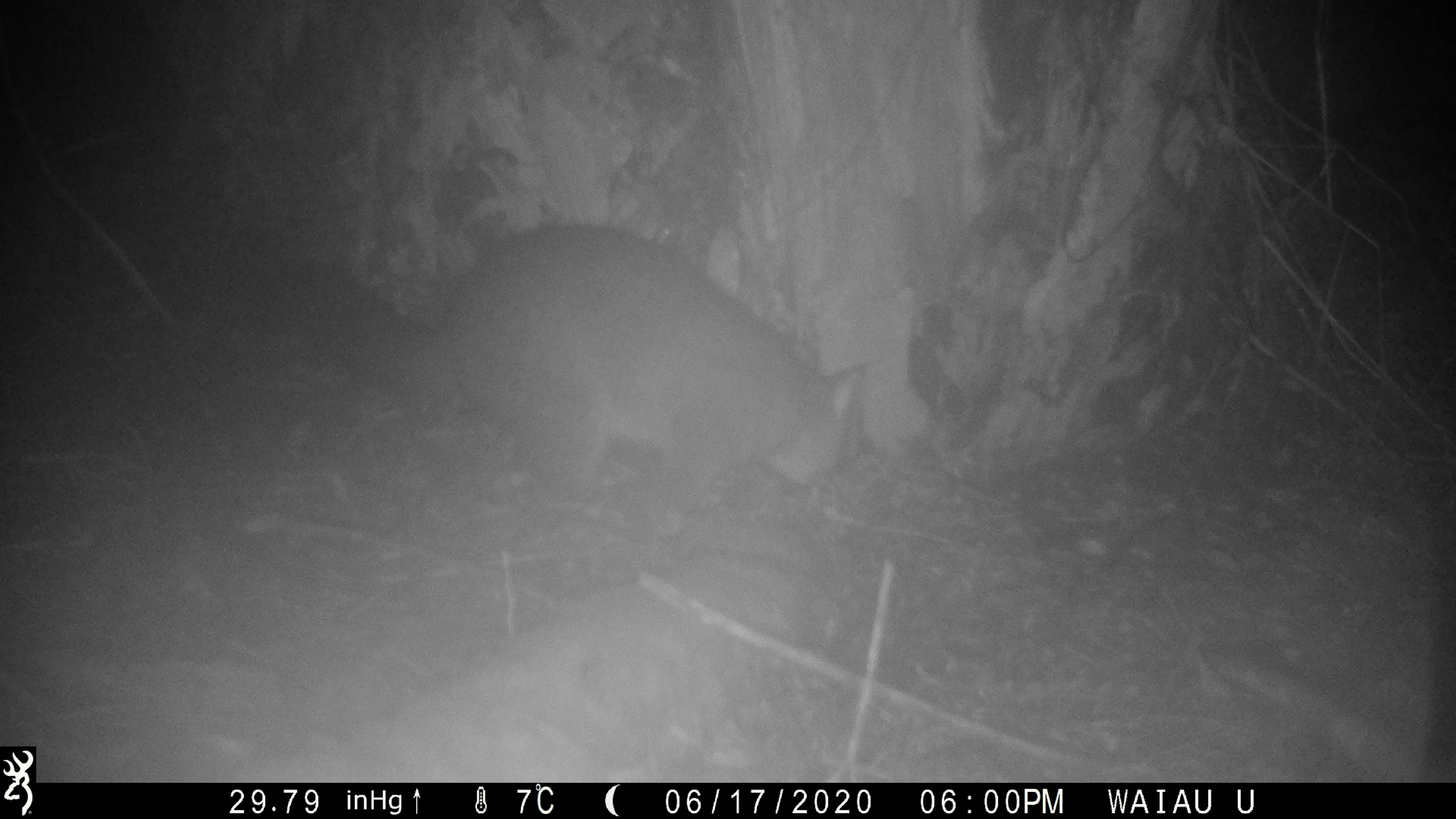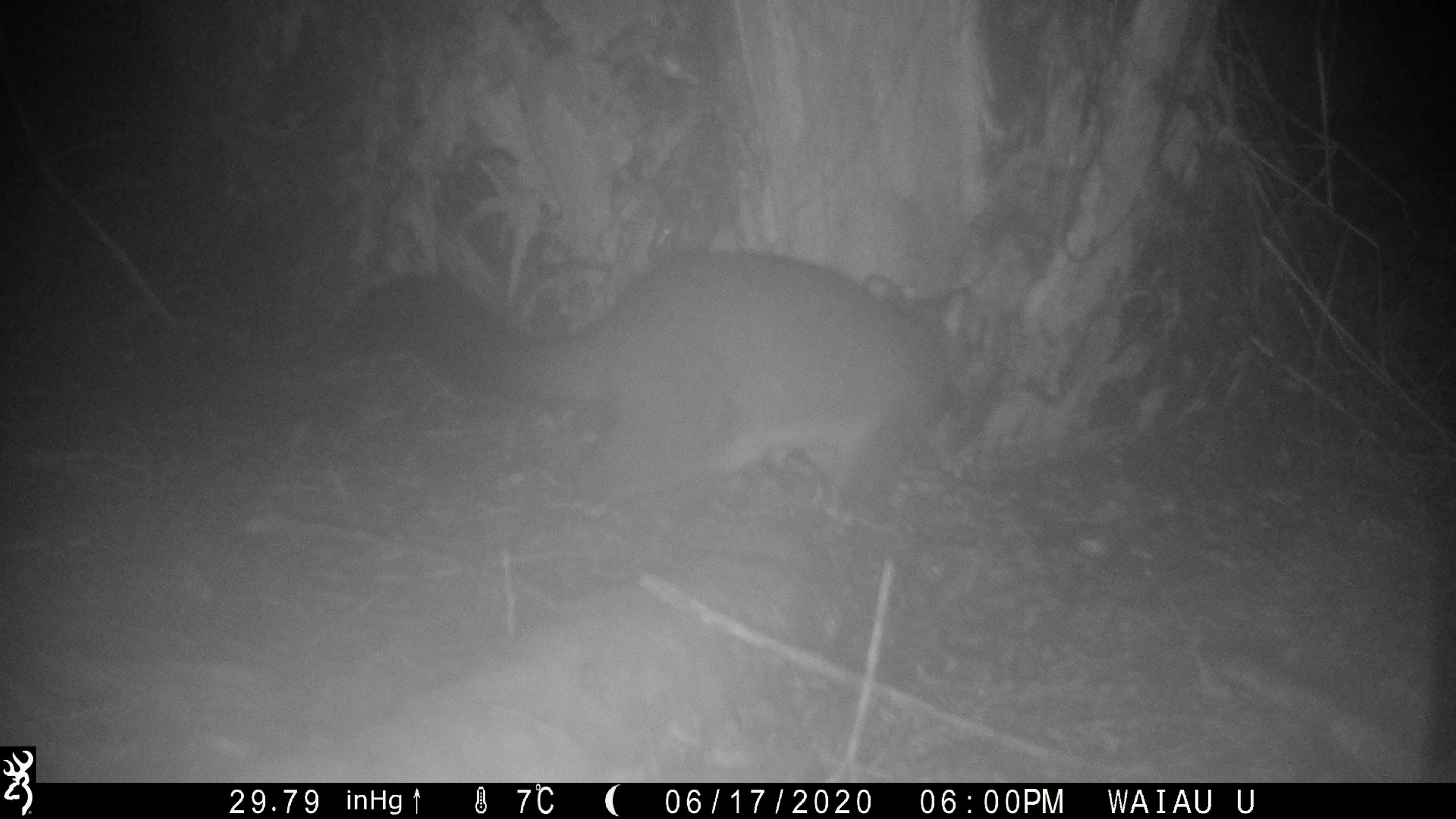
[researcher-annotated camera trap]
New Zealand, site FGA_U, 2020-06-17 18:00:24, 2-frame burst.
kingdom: Animalia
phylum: Chordata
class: Mammalia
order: Diprotodontia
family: Phalangeridae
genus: Trichosurus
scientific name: Trichosurus vulpecula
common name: common brushtail possum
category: possum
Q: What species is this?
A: Possum (common brushtail possum) (Trichosurus vulpecula).